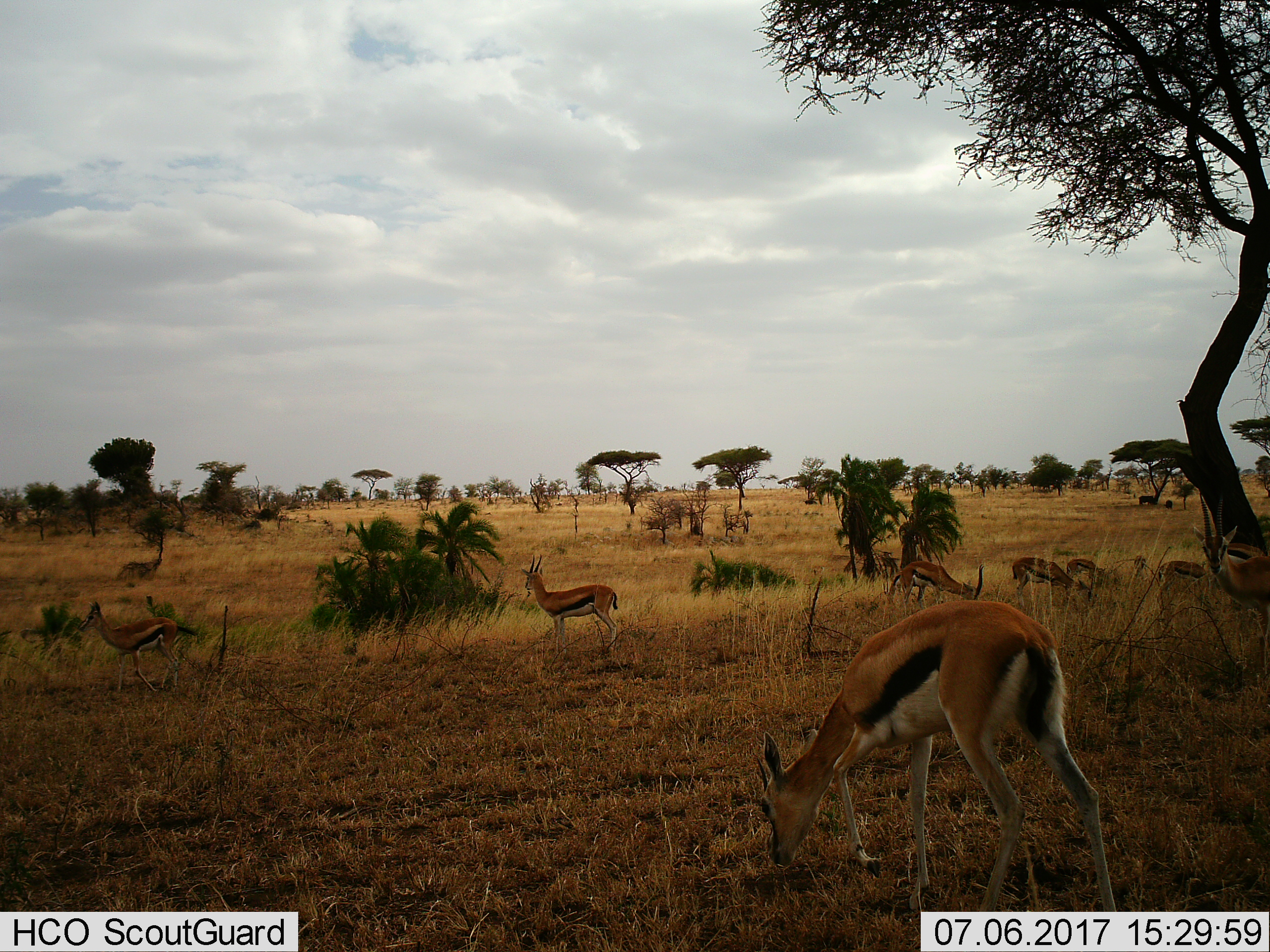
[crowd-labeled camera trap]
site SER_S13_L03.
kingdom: Animalia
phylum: Chordata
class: Mammalia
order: Artiodactyla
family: Bovidae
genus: Eudorcas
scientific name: Eudorcas thomsonii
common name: thomson's gazelle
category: gazellethomsons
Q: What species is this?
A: Gazellethomsons (thomson's gazelle) (Eudorcas thomsonii).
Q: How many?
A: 8.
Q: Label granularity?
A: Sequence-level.